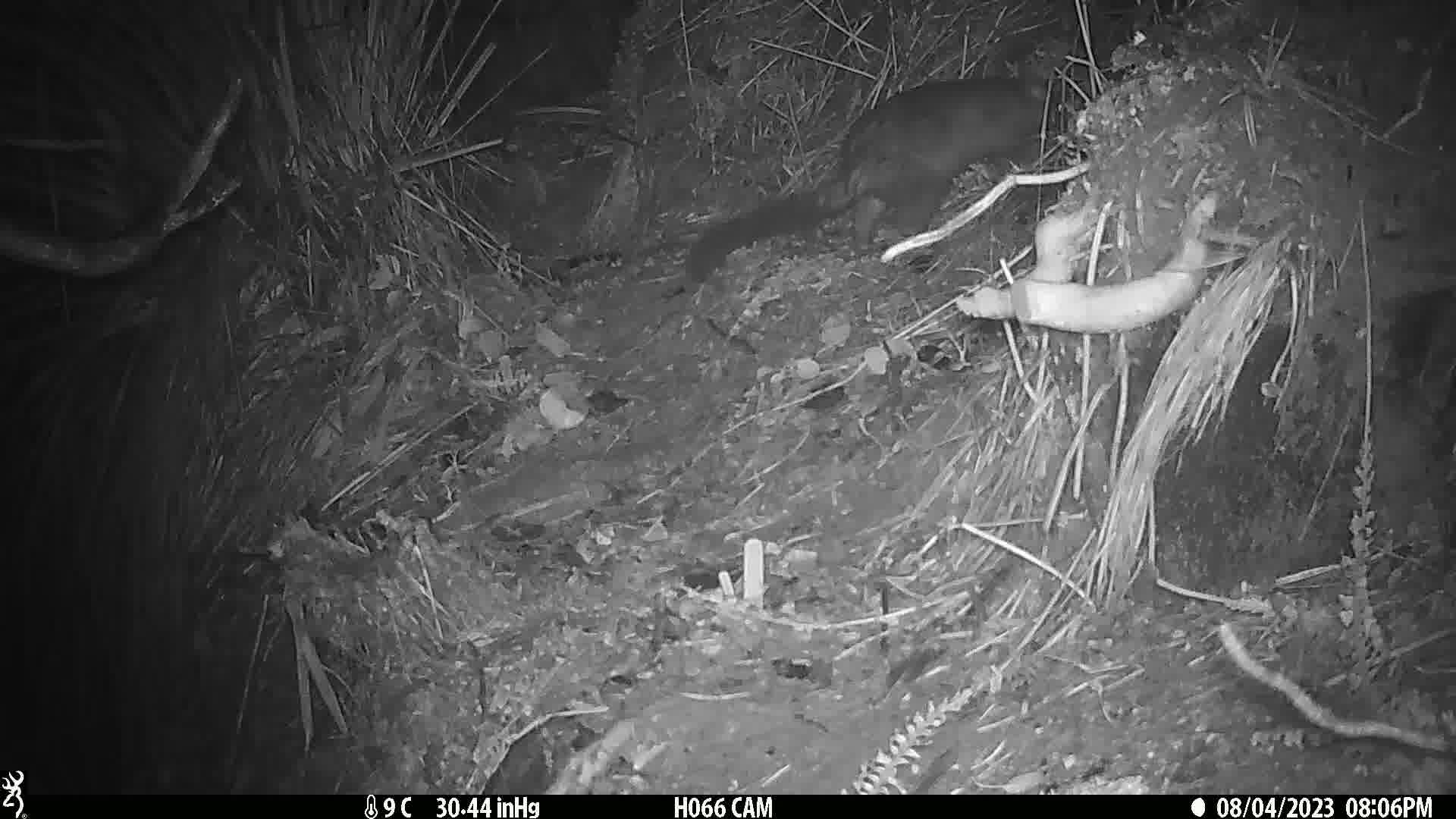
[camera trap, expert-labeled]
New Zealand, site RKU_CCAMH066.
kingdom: Animalia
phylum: Chordata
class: Mammalia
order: Diprotodontia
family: Phalangeridae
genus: Trichosurus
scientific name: Trichosurus vulpecula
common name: common brushtail possum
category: possum